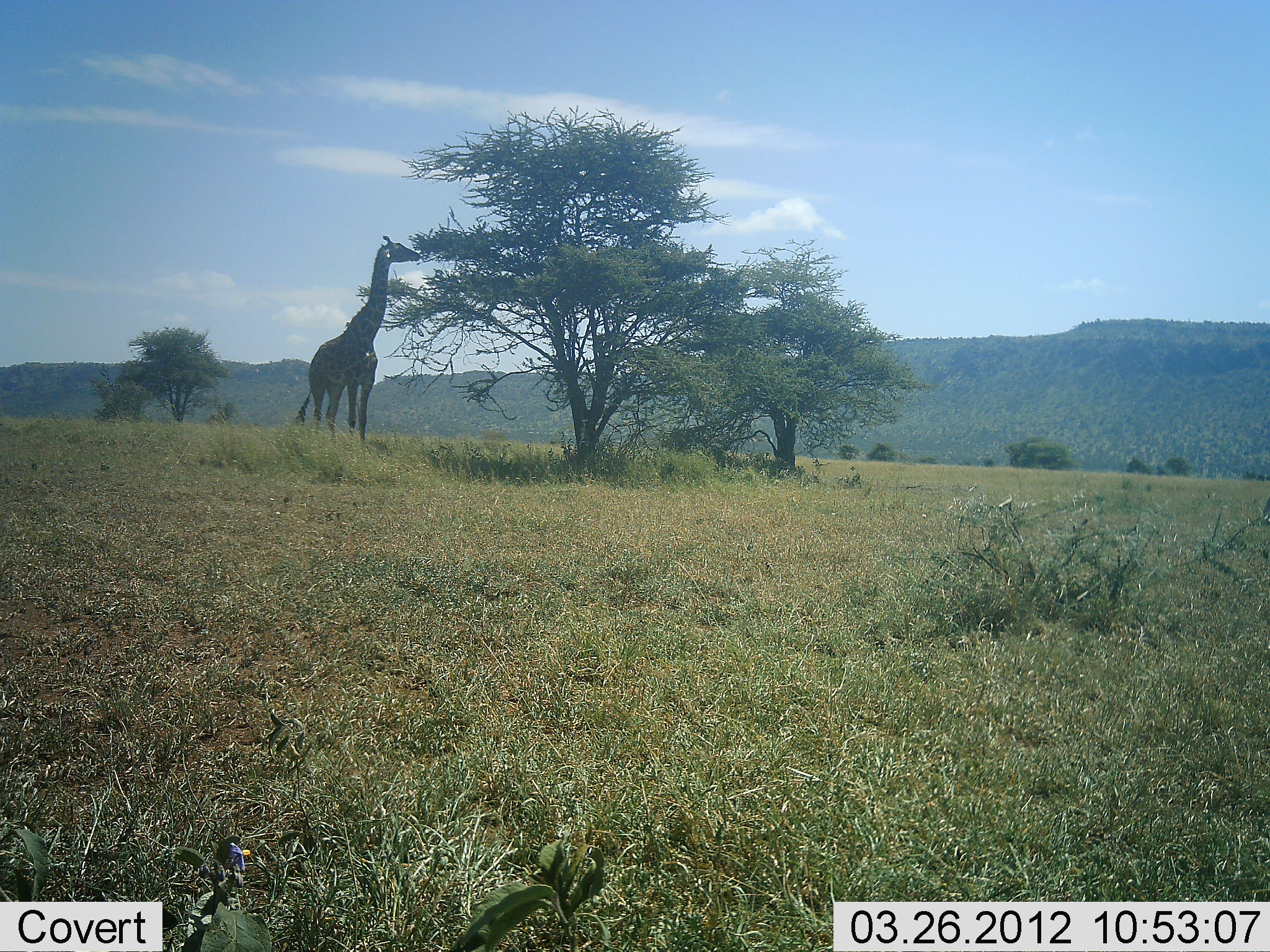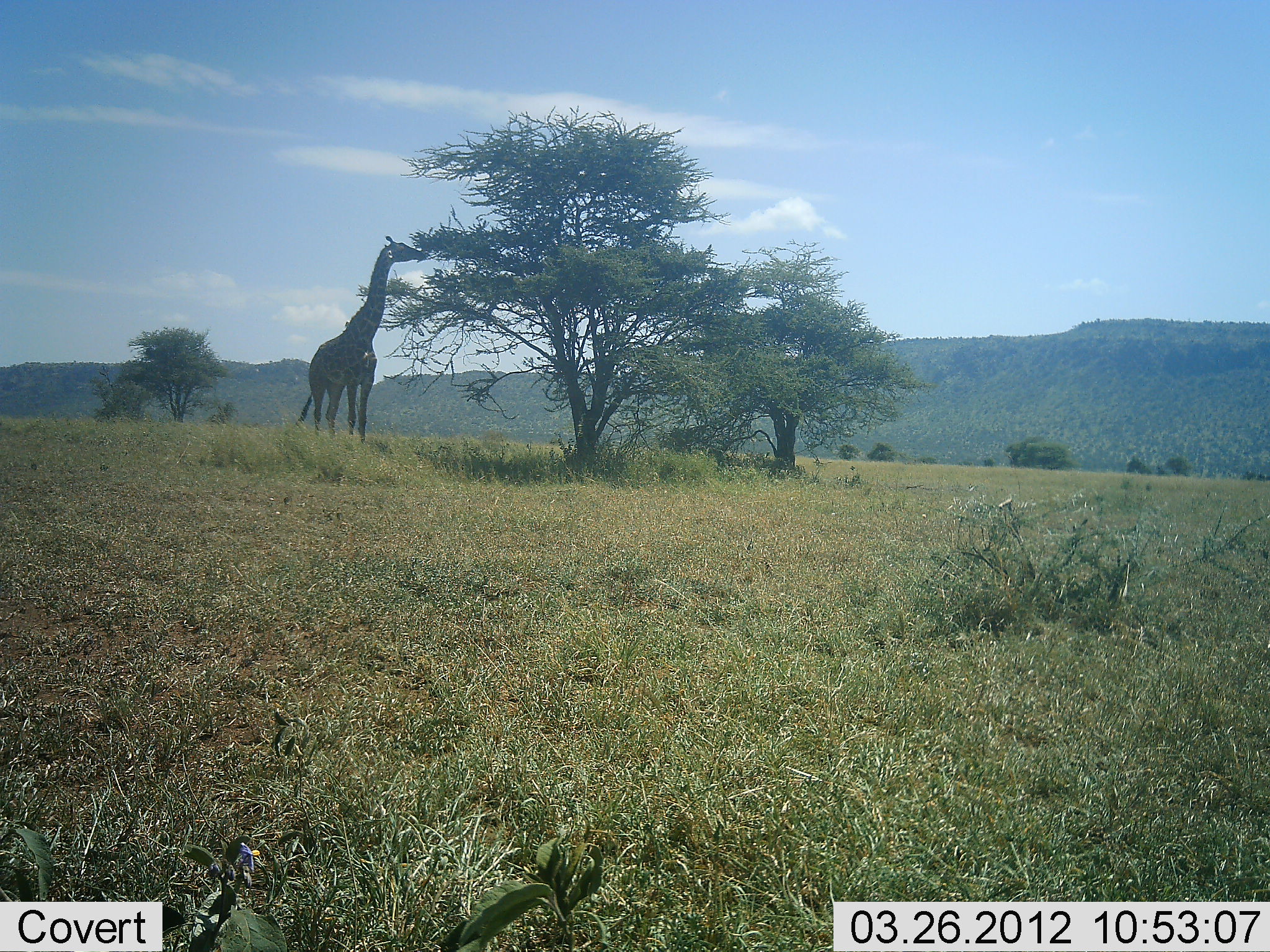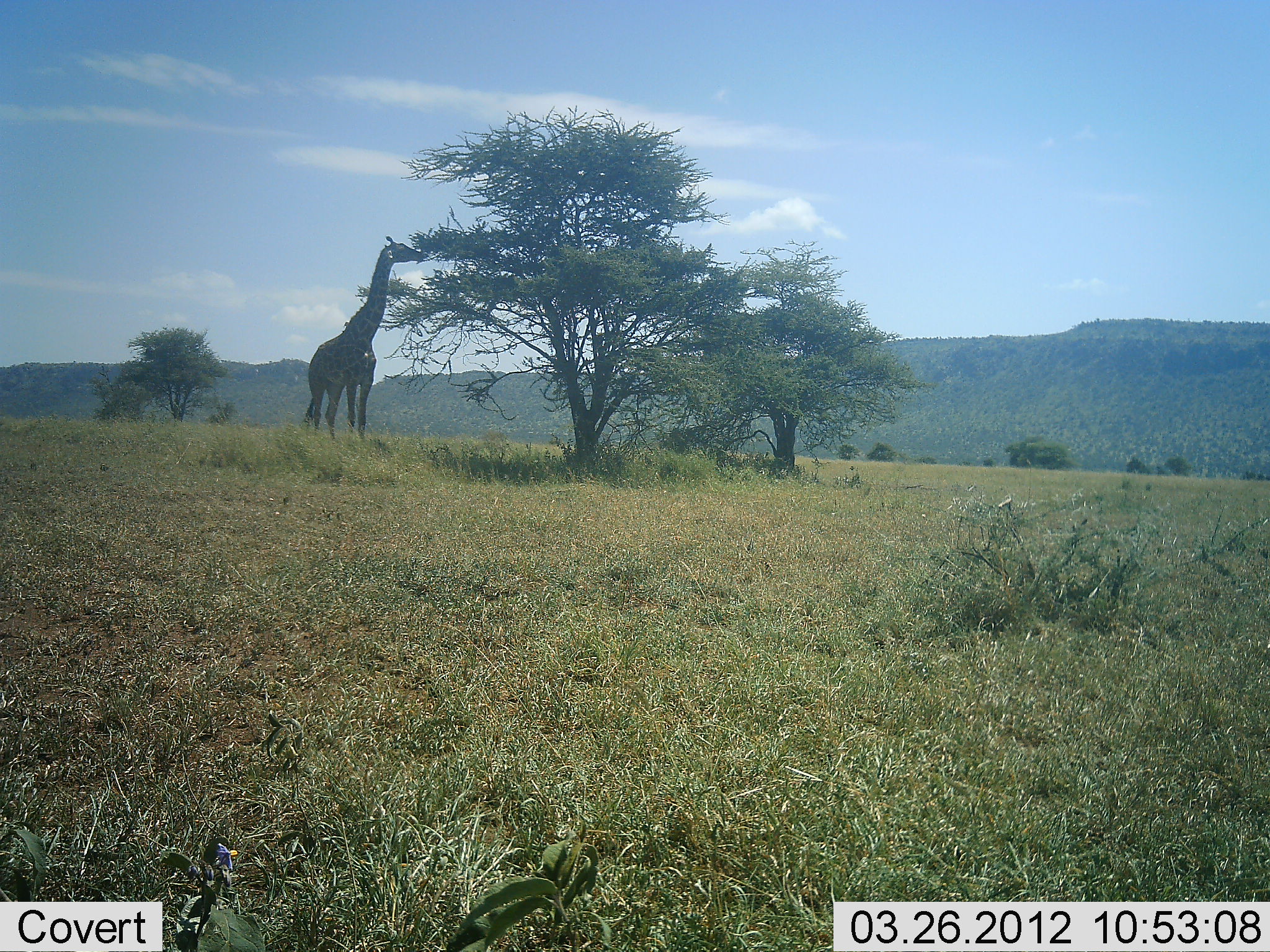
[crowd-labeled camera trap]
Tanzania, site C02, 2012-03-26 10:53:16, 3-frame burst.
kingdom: Animalia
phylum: Chordata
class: Mammalia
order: Artiodactyla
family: Giraffidae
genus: Giraffa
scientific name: Giraffa camelopardalis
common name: giraffe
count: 1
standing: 0%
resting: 0%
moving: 0%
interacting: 0%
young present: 0%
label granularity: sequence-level